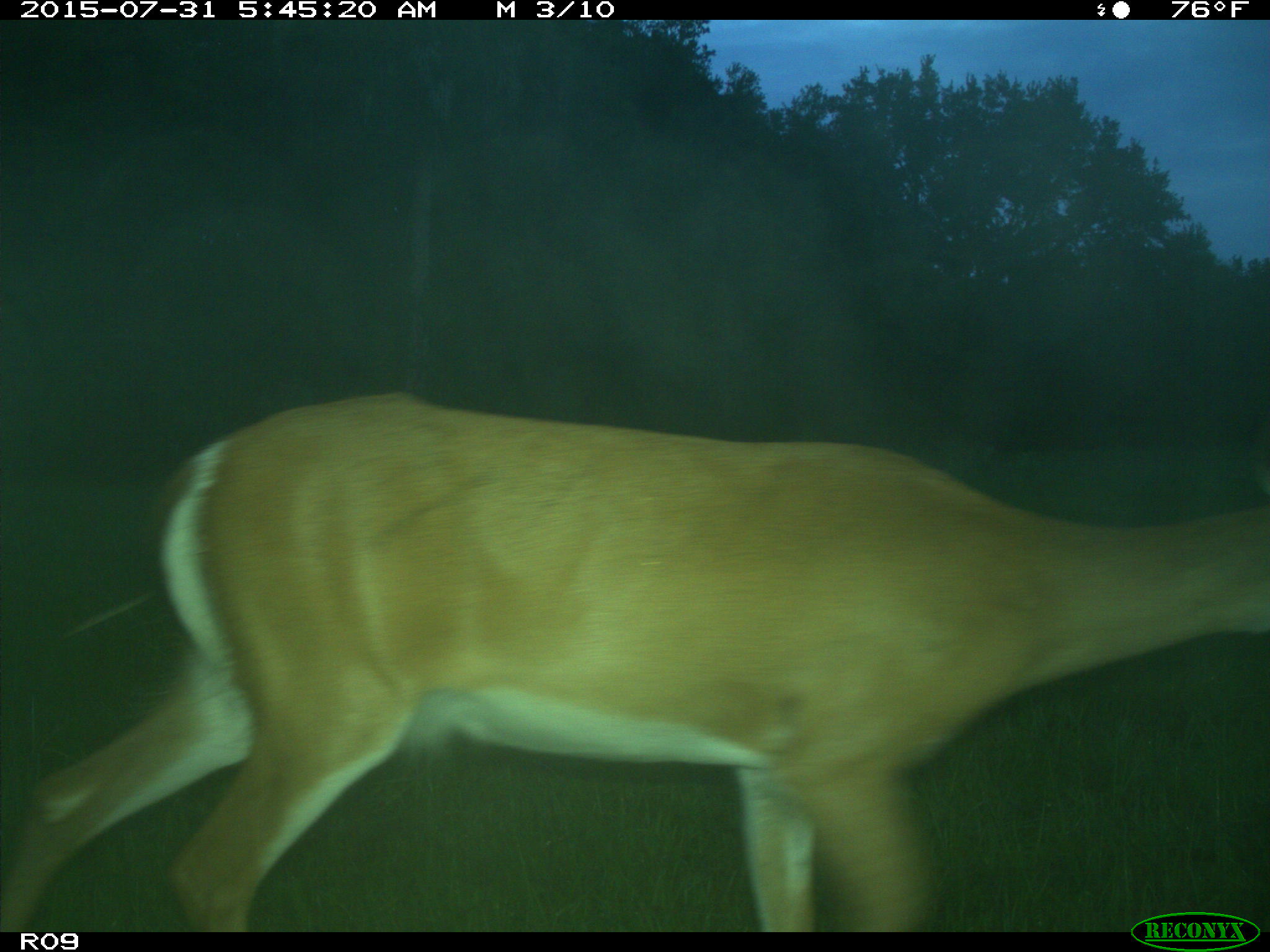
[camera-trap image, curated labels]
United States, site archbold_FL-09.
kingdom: Animalia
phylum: Chordata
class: Mammalia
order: Artiodactyla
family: Cervidae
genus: Odocoileus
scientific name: Odocoileus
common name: deer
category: unidentified deer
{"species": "unidentified deer (deer) (Odocoileus)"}